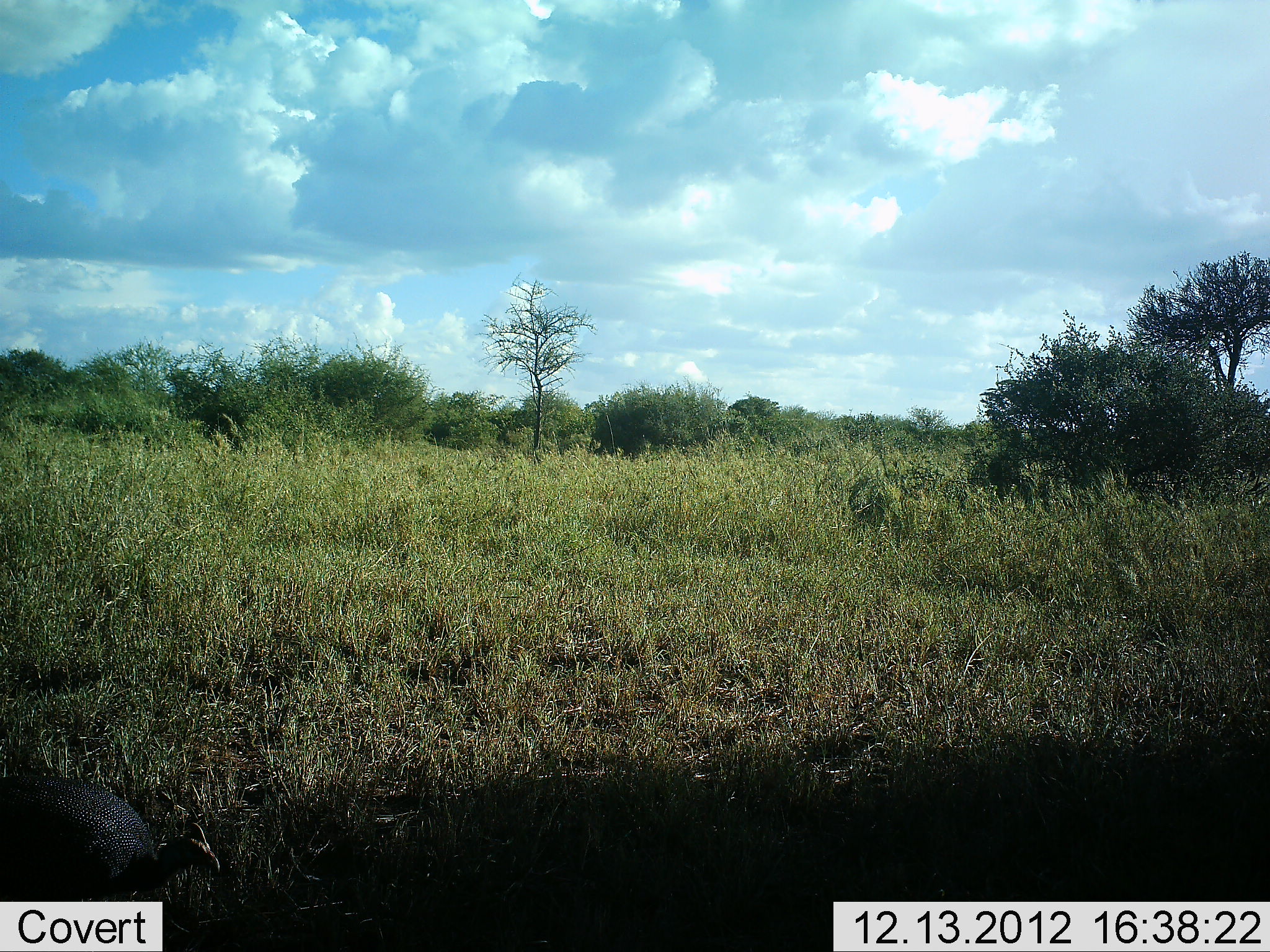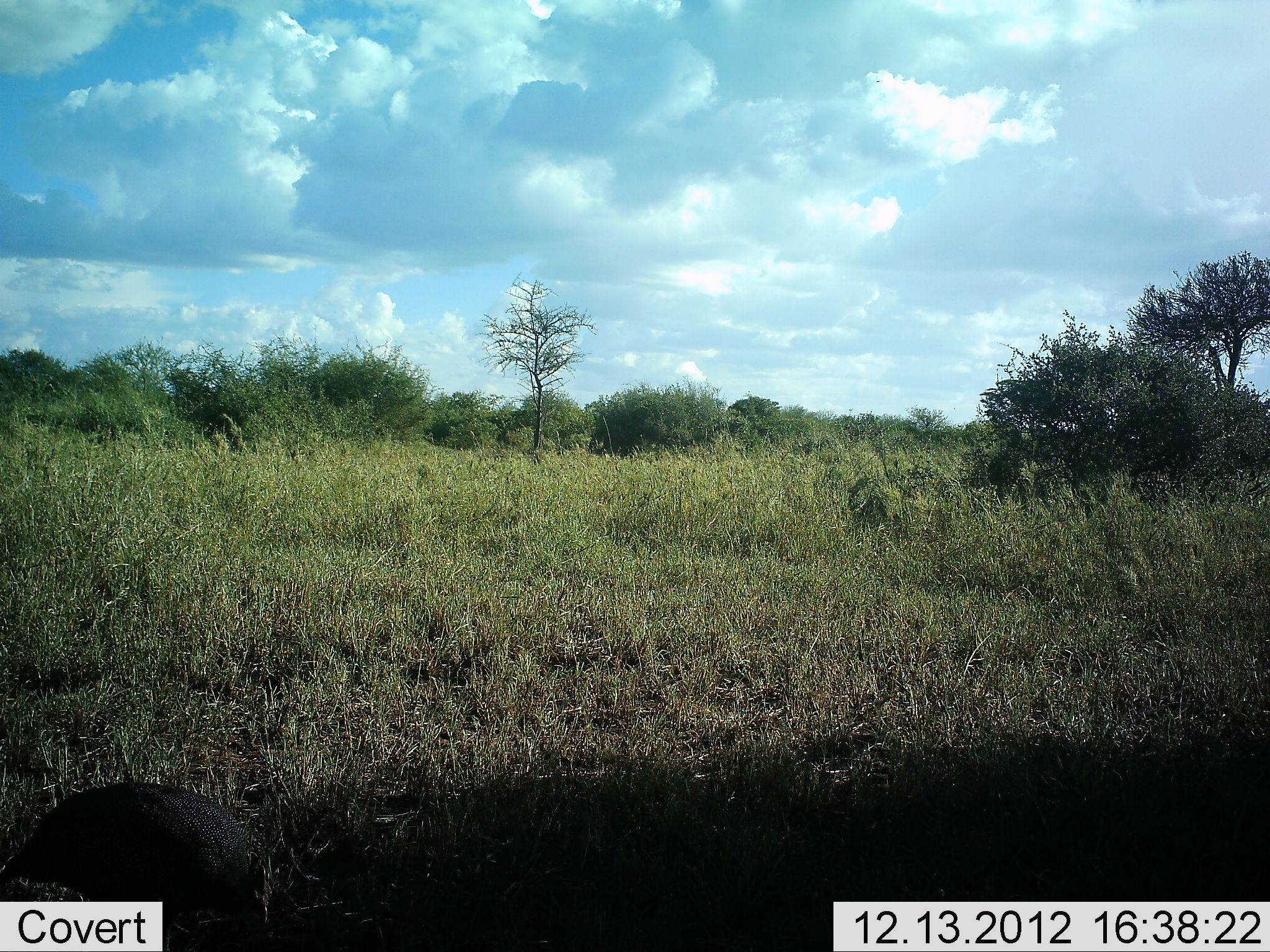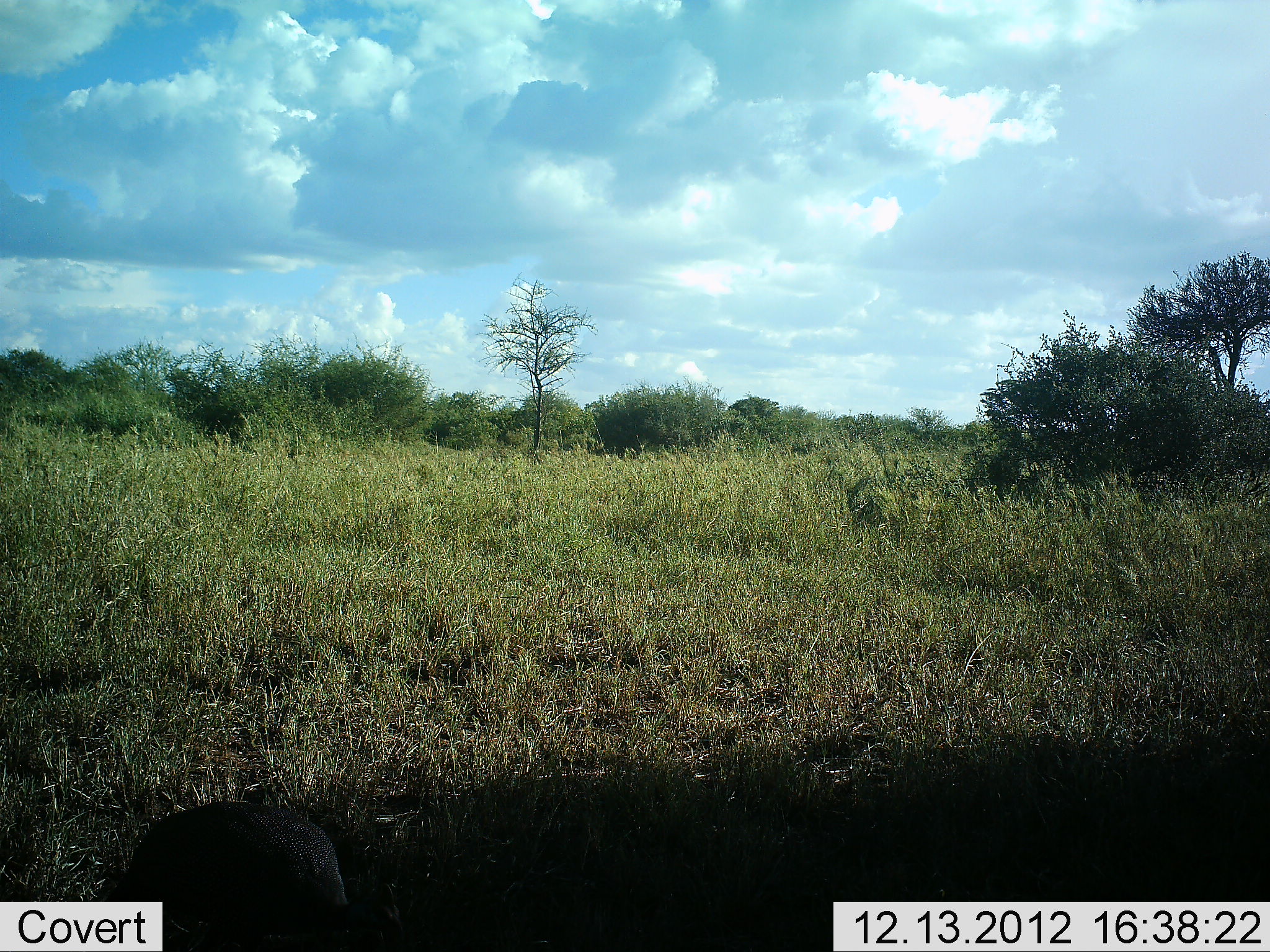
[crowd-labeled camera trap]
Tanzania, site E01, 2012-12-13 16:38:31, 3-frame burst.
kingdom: Animalia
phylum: Chordata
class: Aves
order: Galliformes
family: Numididae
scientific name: Numididae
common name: guinea fowl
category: guineafowl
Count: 1.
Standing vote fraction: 12%.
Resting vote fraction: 0%.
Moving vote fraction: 75%.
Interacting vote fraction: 0%.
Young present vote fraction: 0%.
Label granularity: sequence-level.